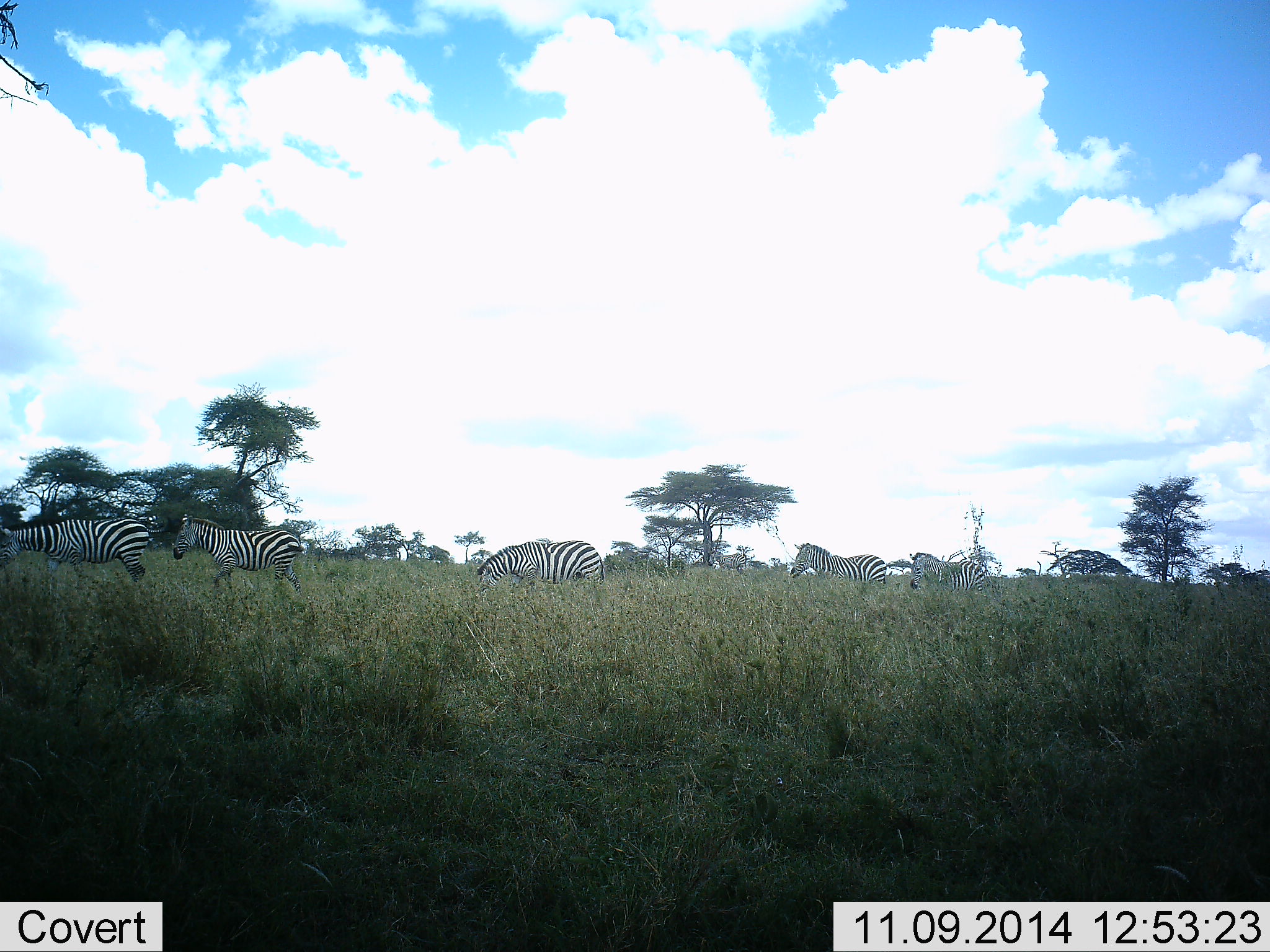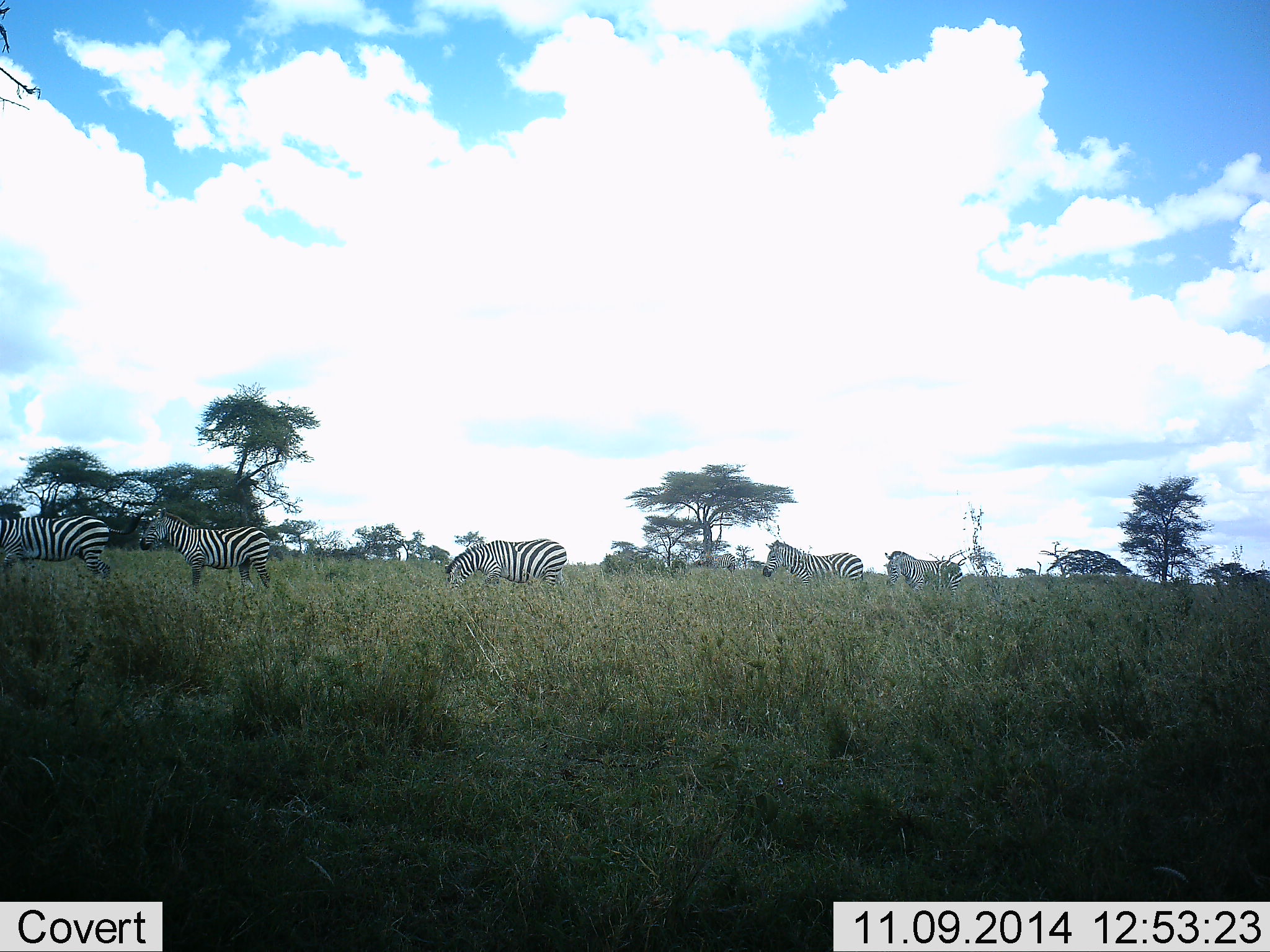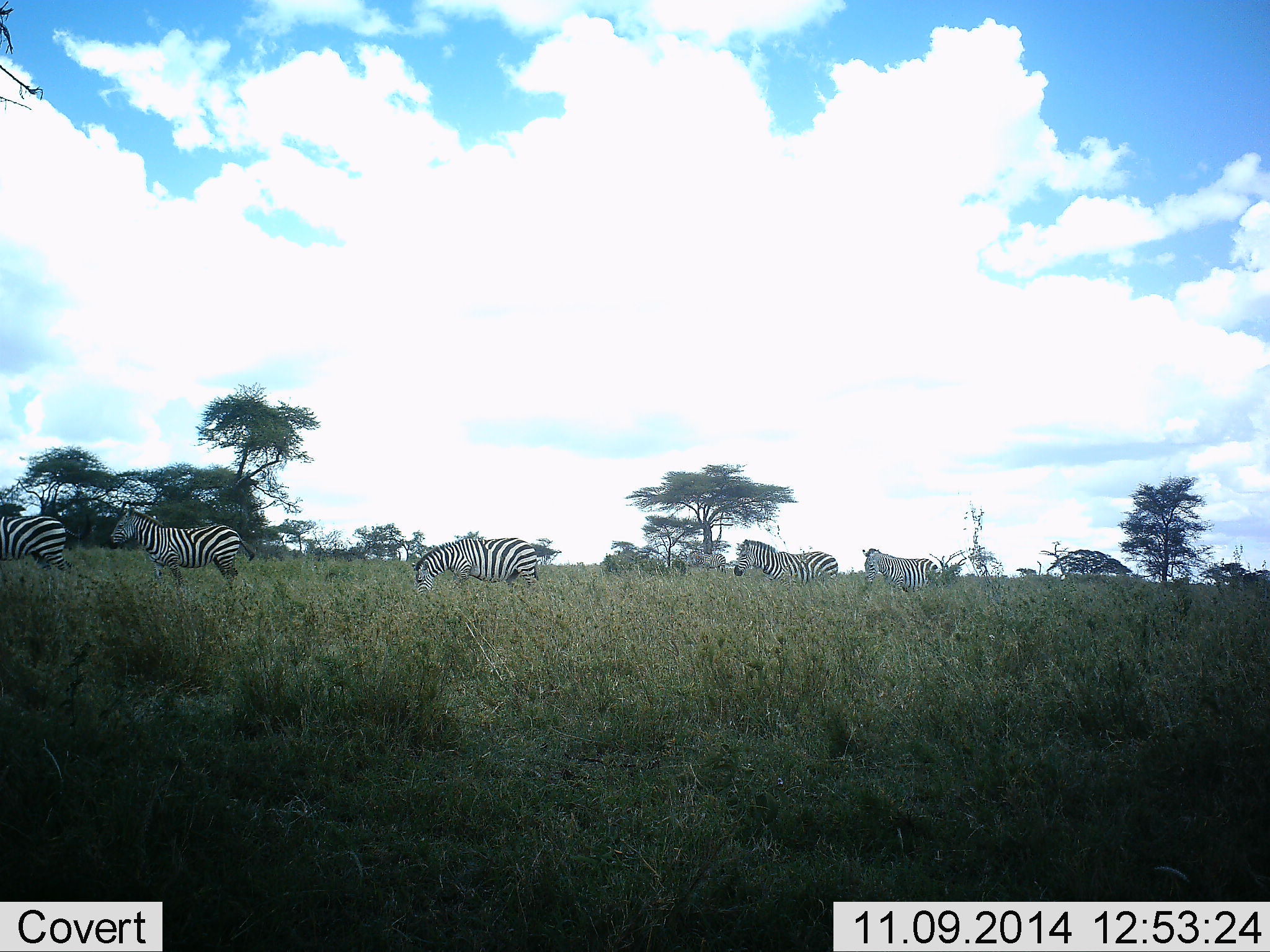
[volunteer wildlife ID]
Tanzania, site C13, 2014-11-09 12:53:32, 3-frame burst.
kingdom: Animalia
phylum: Chordata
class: Mammalia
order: Perissodactyla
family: Equidae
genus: Equus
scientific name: Equus quagga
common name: plains zebra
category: zebra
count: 6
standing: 10%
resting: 0%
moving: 100%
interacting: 0%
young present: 0%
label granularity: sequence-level